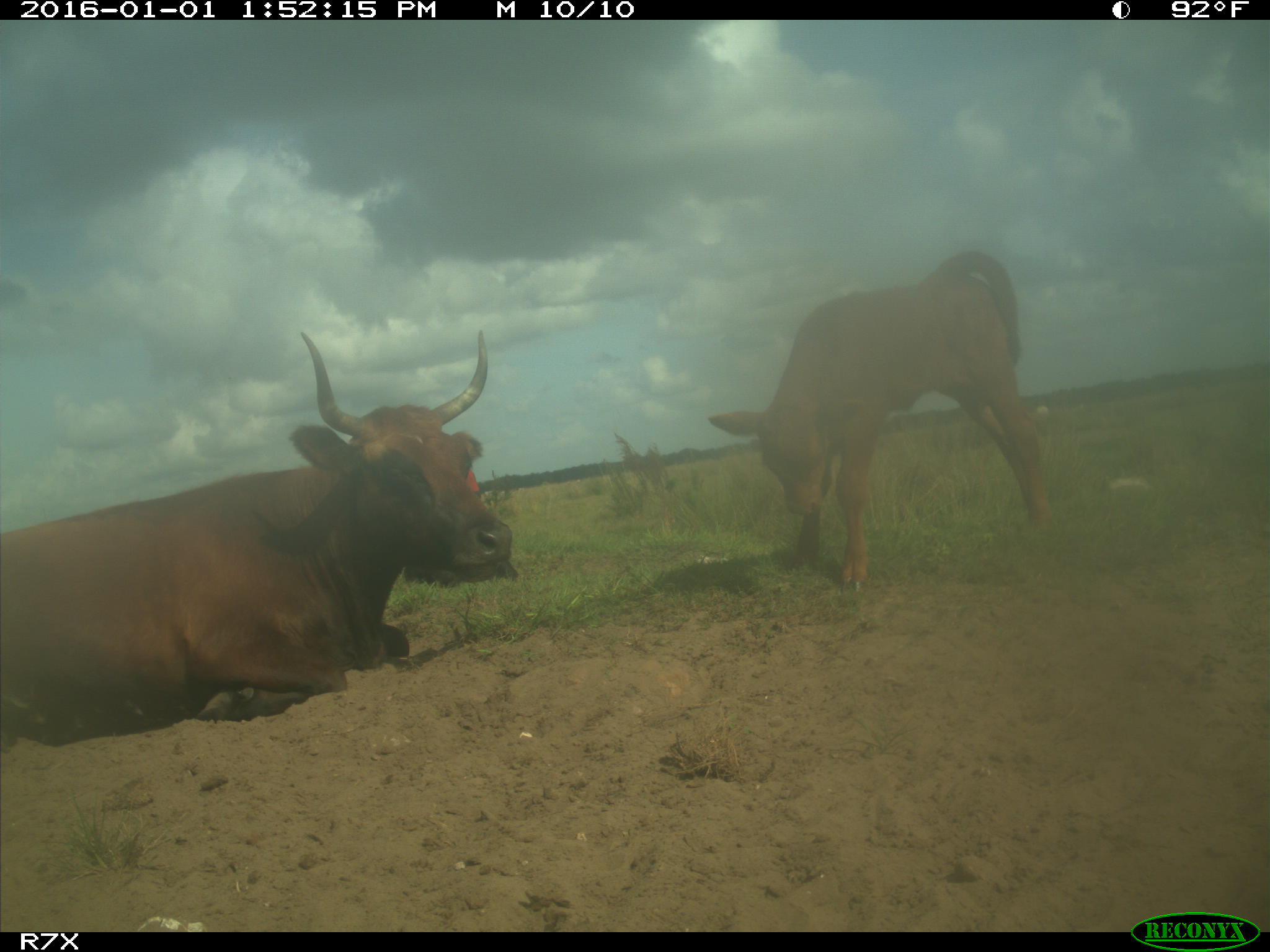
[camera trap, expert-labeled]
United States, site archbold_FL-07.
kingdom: Animalia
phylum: Chordata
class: Mammalia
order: Artiodactyla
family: Bovidae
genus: Bos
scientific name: Bos taurus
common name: domestic cow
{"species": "Bos taurus (domestic cow)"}